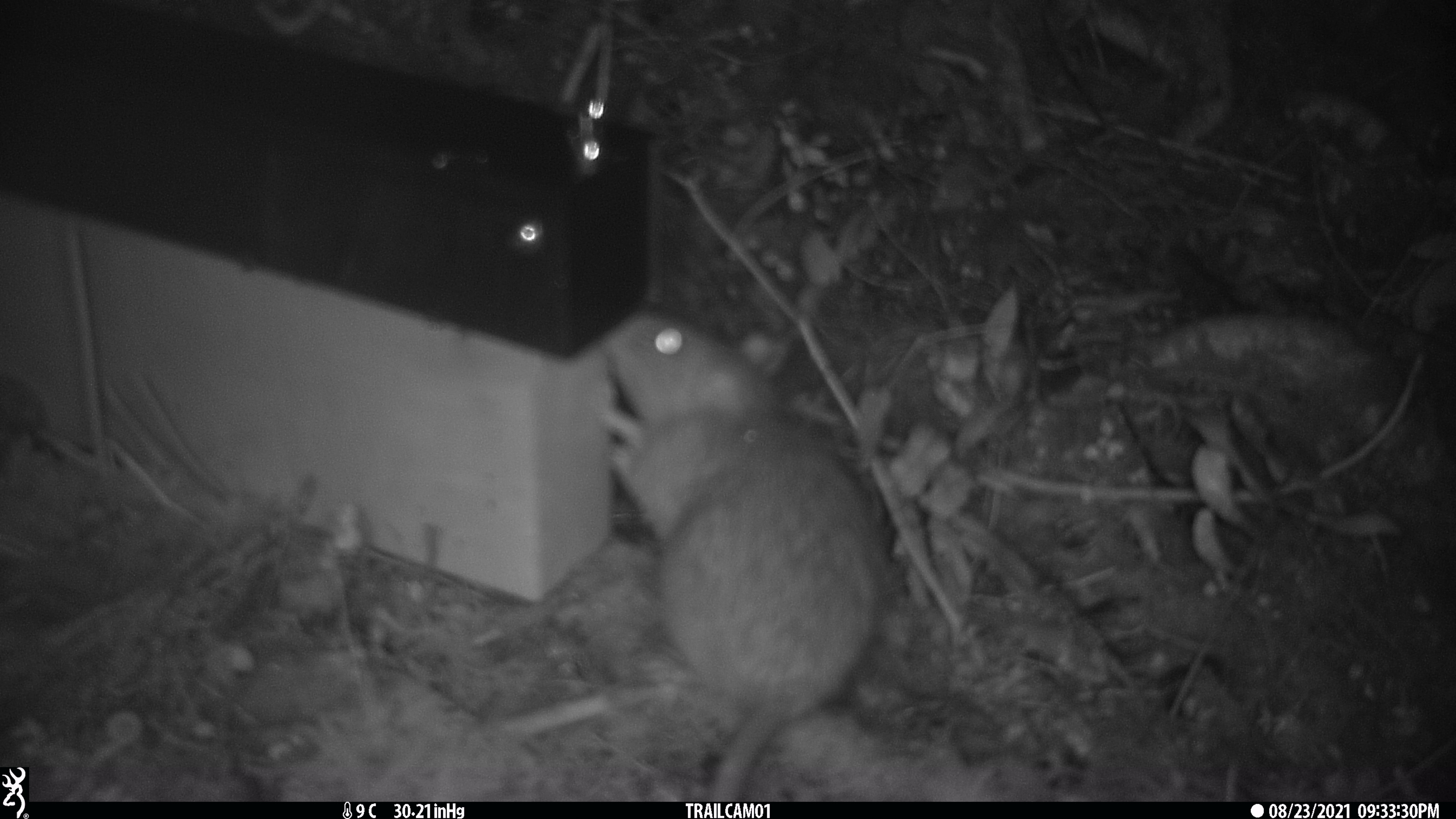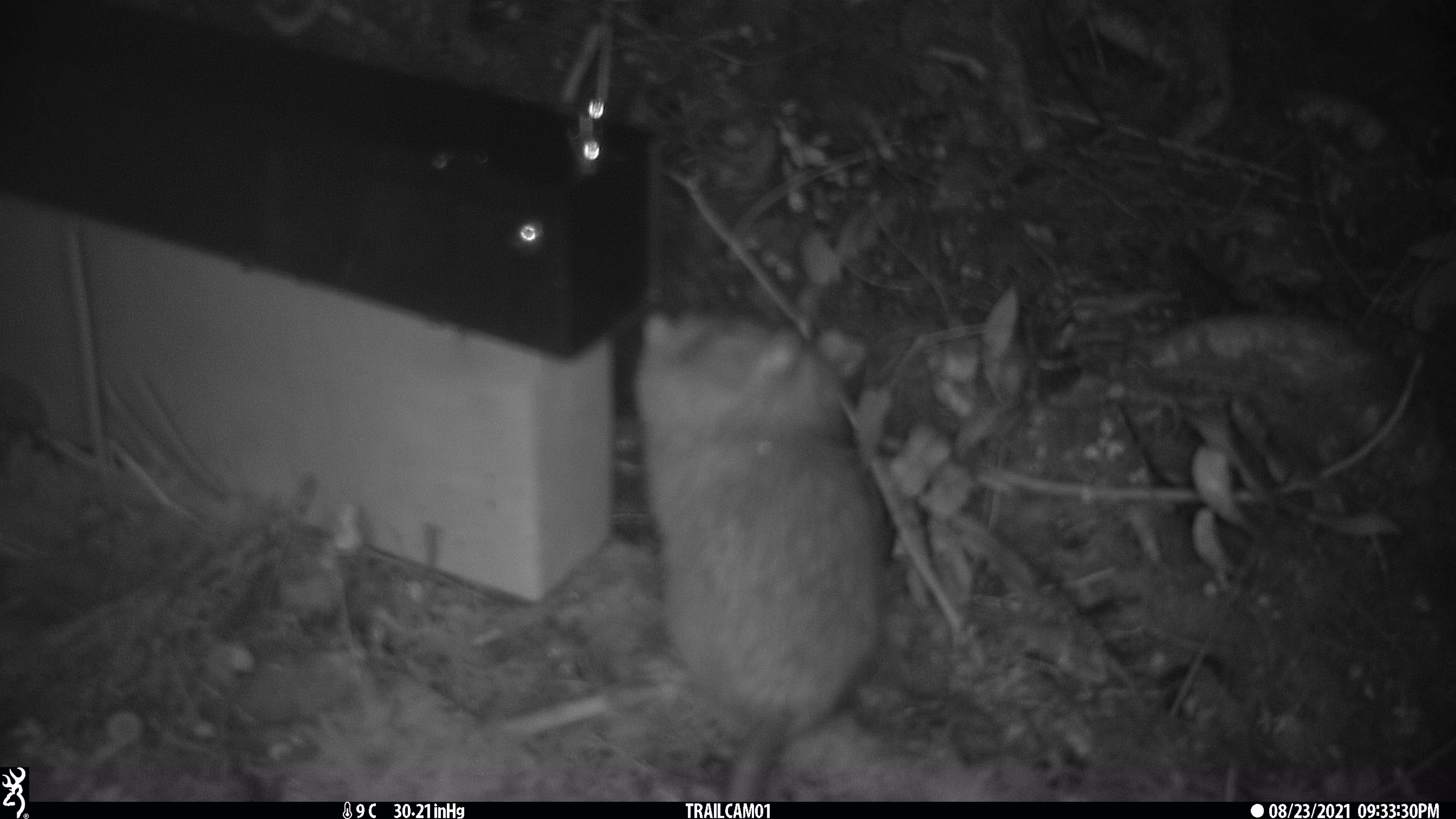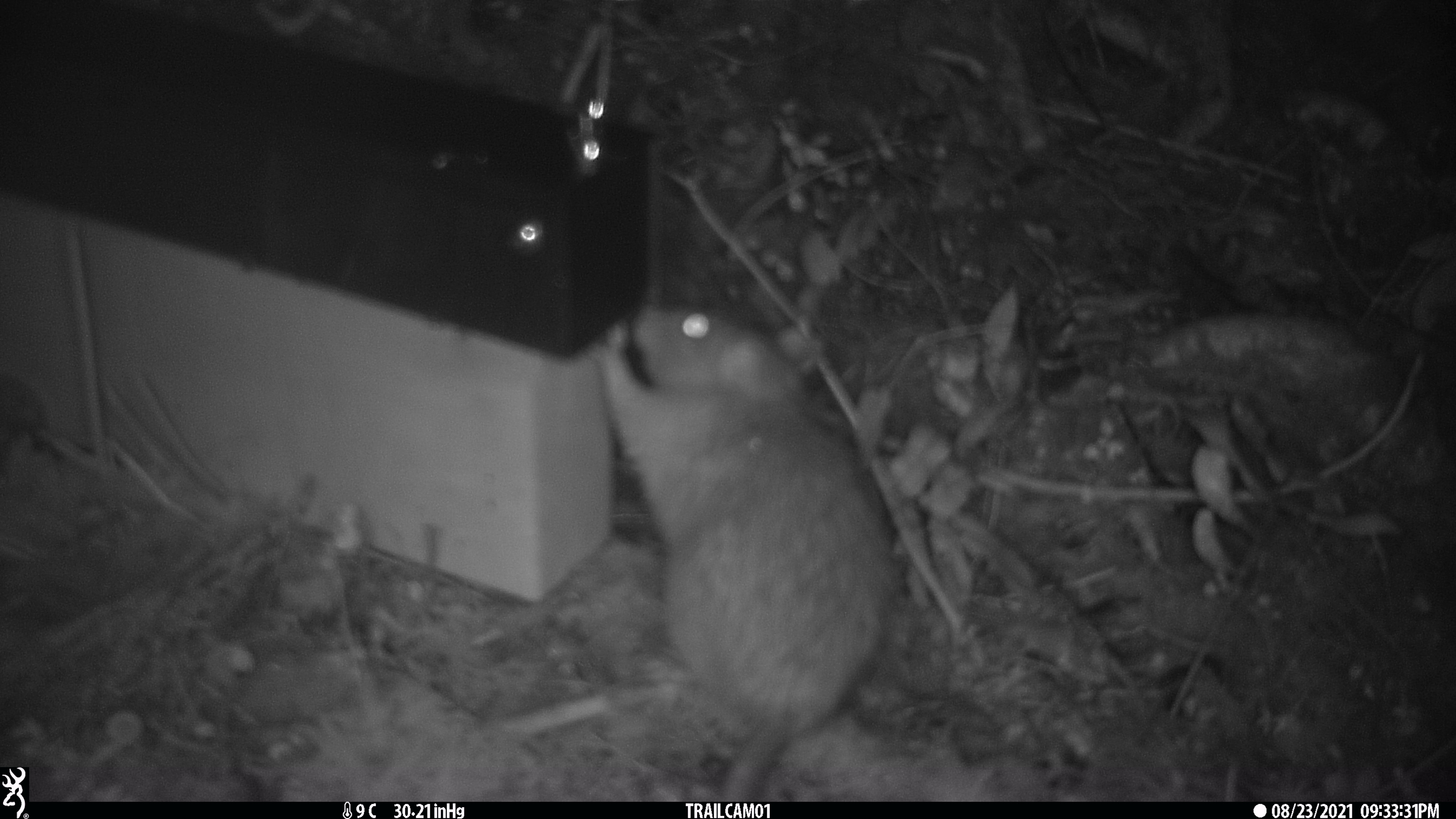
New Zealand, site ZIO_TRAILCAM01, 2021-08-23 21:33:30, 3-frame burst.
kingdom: Animalia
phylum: Chordata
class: Mammalia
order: Rodentia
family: Muridae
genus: Rattus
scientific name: Rattus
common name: rat